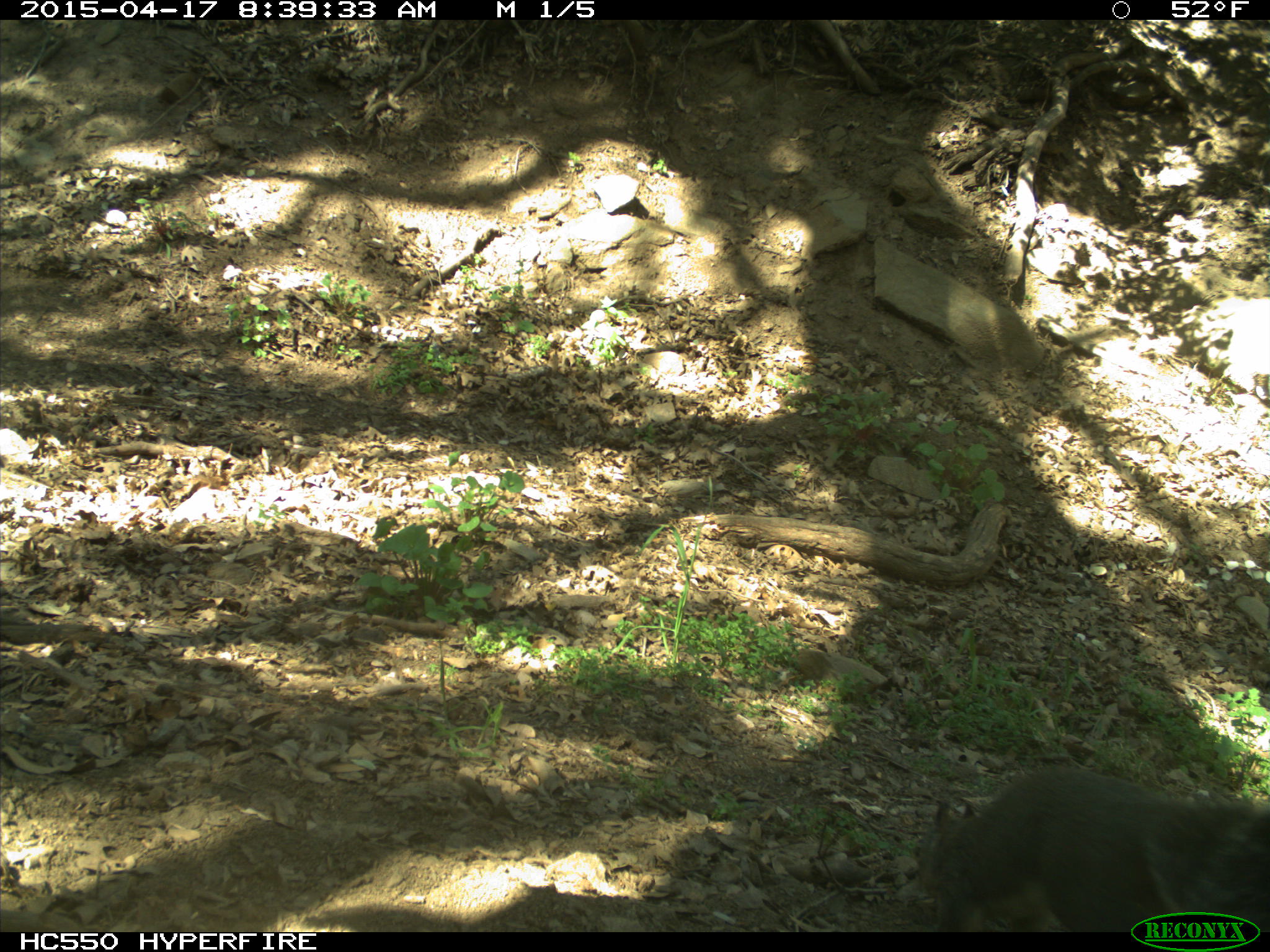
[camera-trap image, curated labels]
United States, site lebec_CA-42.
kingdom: Animalia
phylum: Chordata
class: Mammalia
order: Rodentia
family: Sciuridae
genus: Sciurus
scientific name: Sciurus carolinensis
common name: eastern gray squirrel